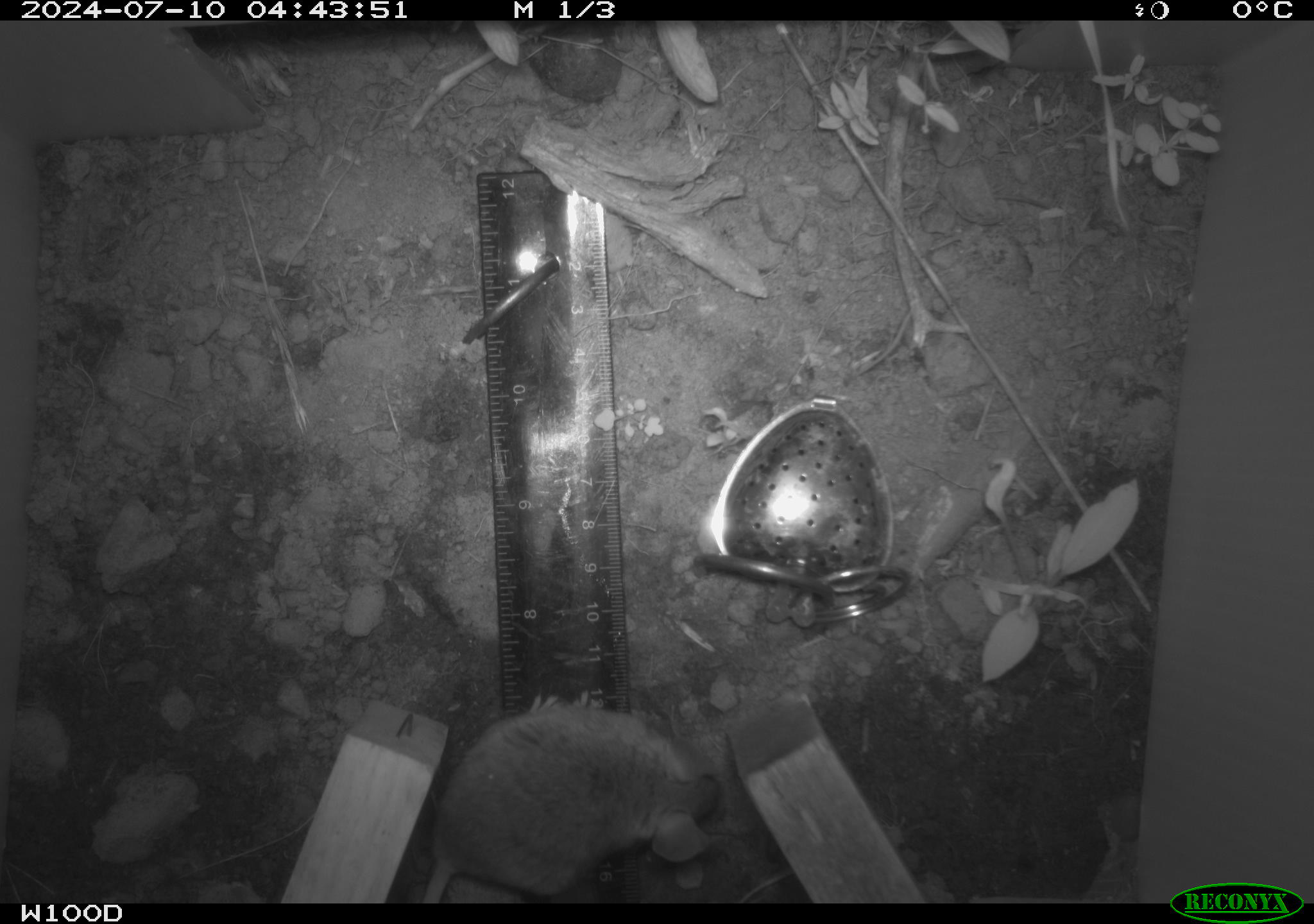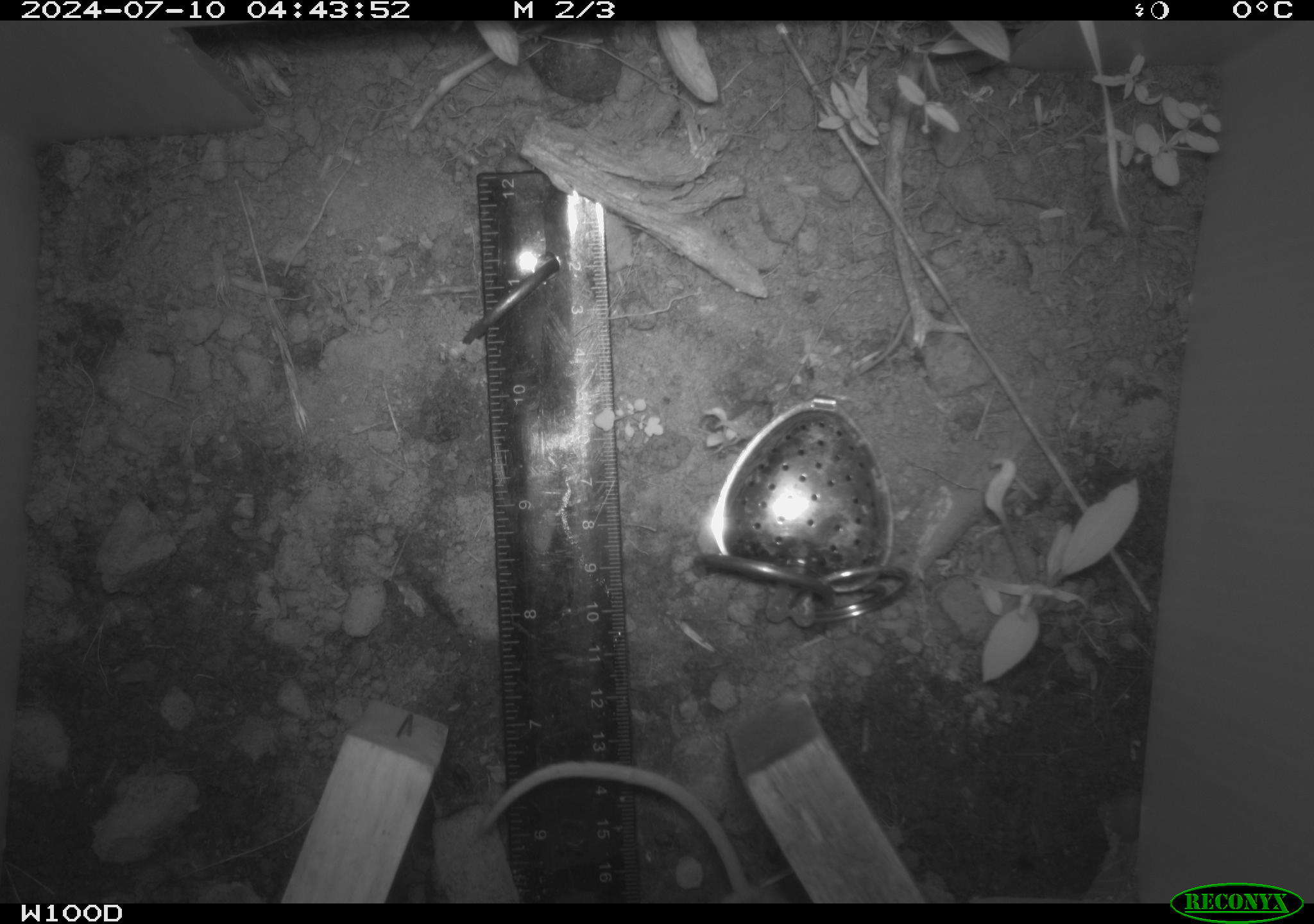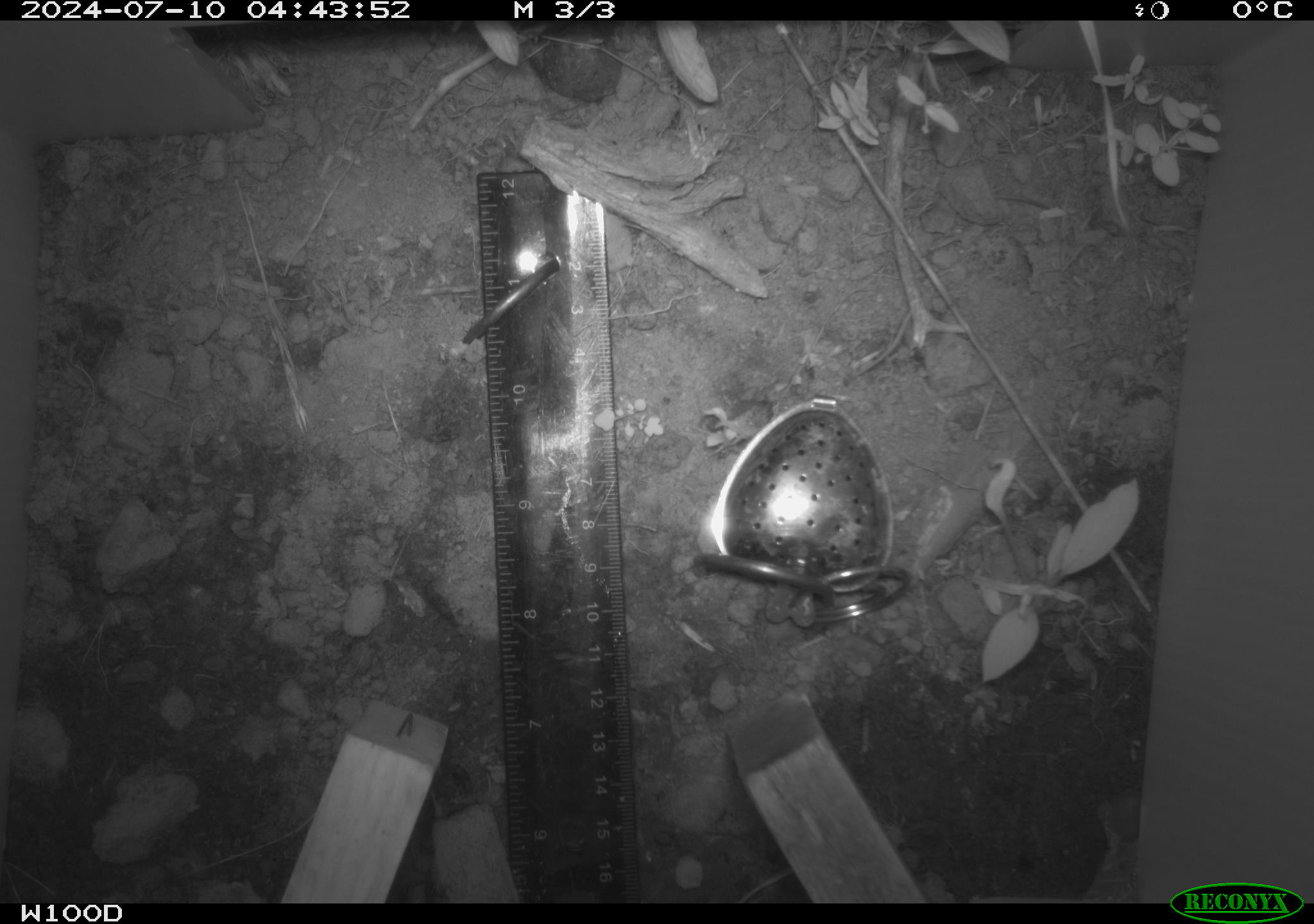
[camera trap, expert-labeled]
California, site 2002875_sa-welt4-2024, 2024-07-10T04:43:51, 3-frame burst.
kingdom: Animalia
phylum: Chordata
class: Mammalia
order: Rodentia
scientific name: Rodentia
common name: mouse species